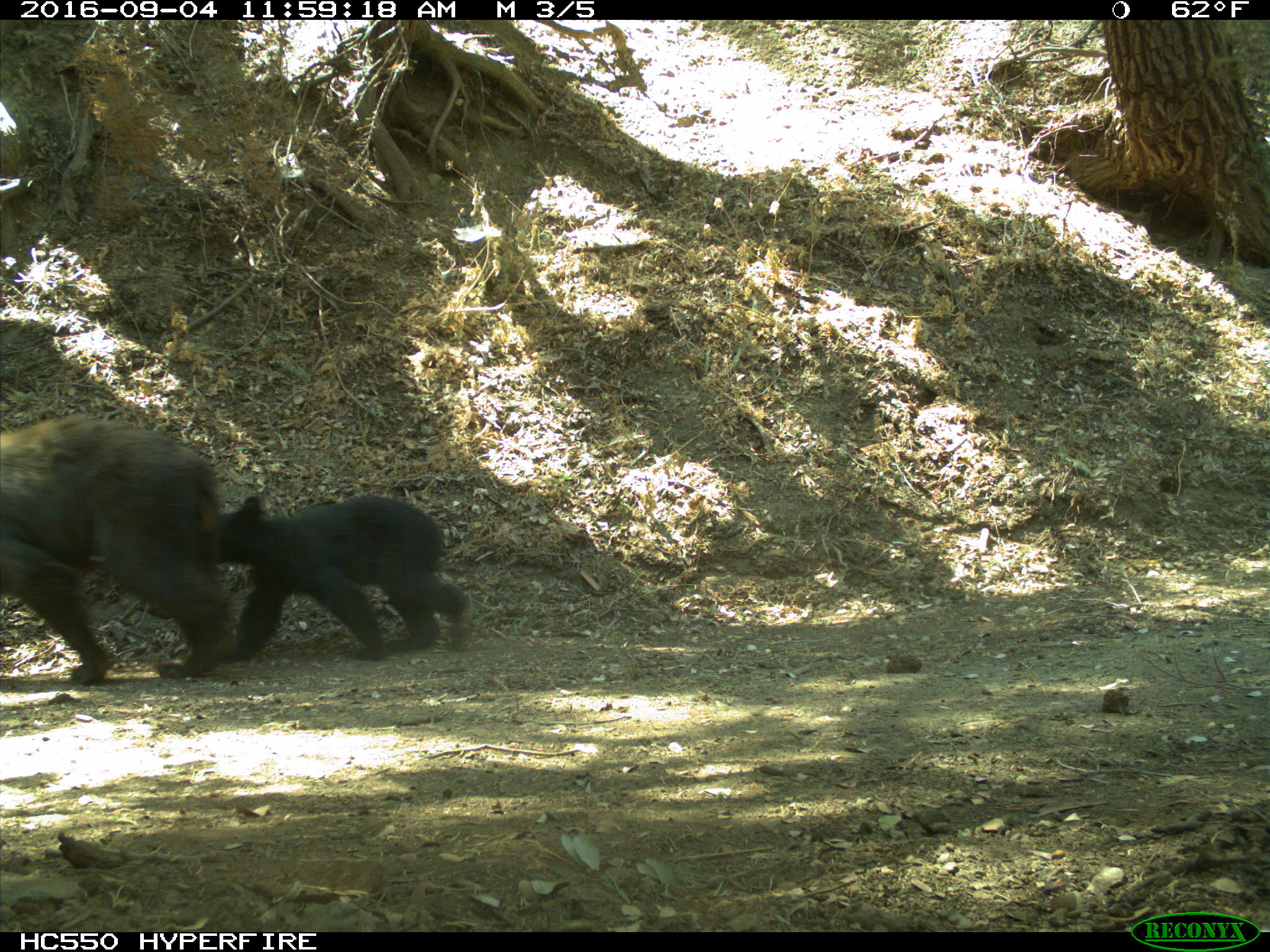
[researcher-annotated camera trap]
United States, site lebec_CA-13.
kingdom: Animalia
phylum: Chordata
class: Mammalia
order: Carnivora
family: Ursidae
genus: Ursus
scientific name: Ursus americanus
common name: american black bear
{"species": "Ursus americanus (american black bear)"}